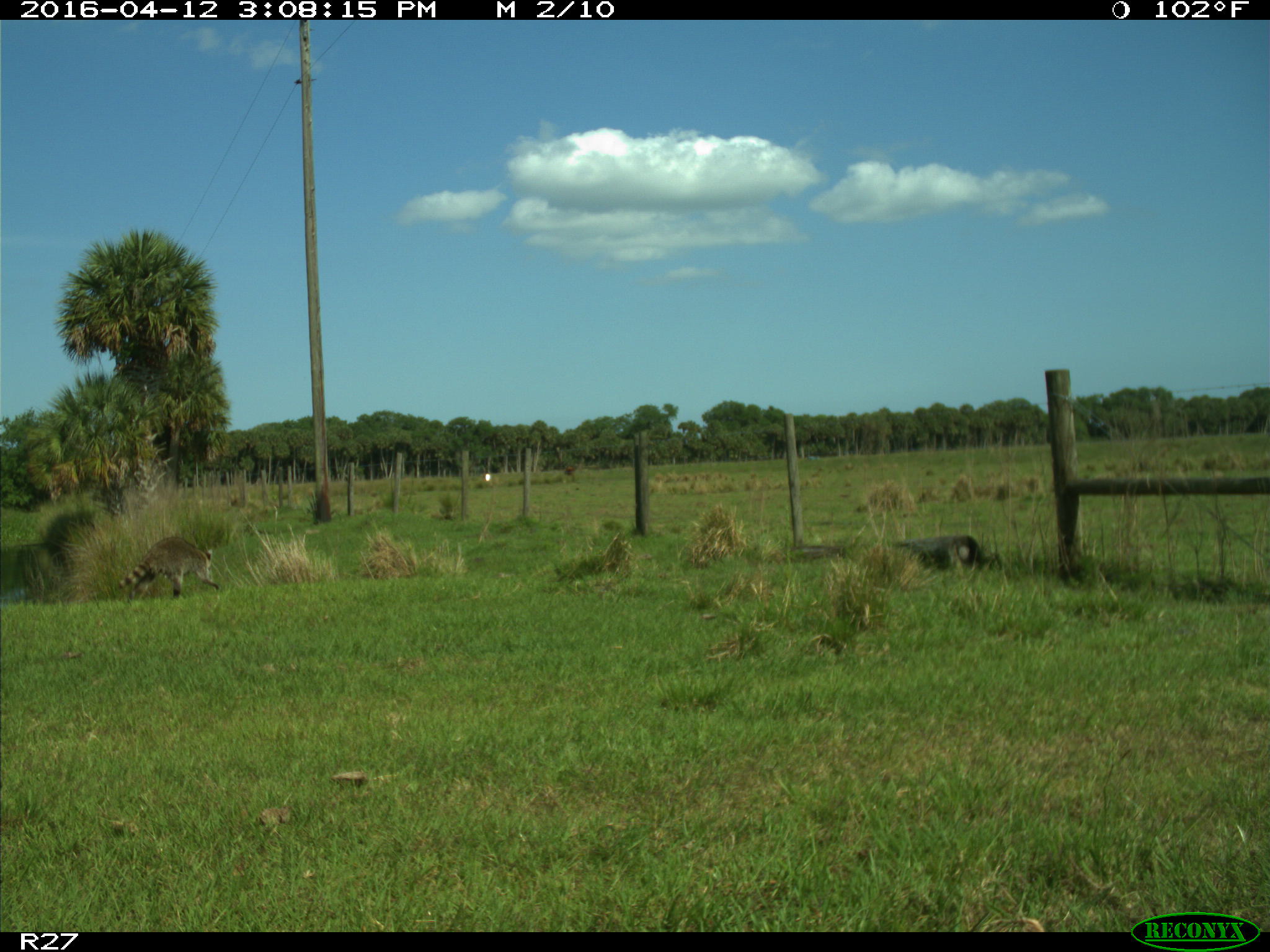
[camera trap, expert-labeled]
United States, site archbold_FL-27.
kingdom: Animalia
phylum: Chordata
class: Mammalia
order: Carnivora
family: Procyonidae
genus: Procyon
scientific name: Procyon lotor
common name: common raccoon